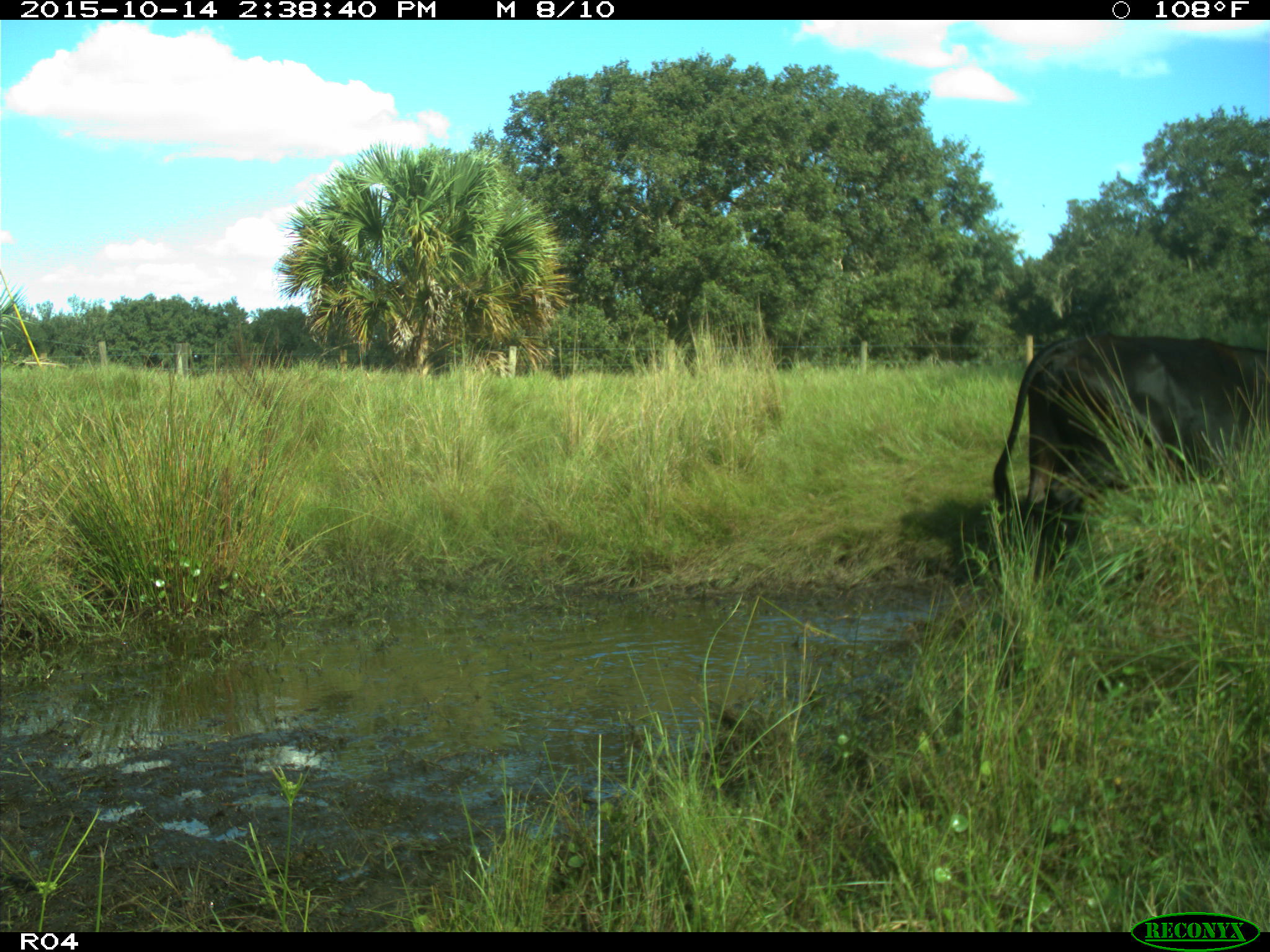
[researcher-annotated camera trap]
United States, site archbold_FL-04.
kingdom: Animalia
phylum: Chordata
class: Mammalia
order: Artiodactyla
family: Bovidae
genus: Bos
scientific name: Bos taurus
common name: domestic cow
Bos taurus (domestic cow).